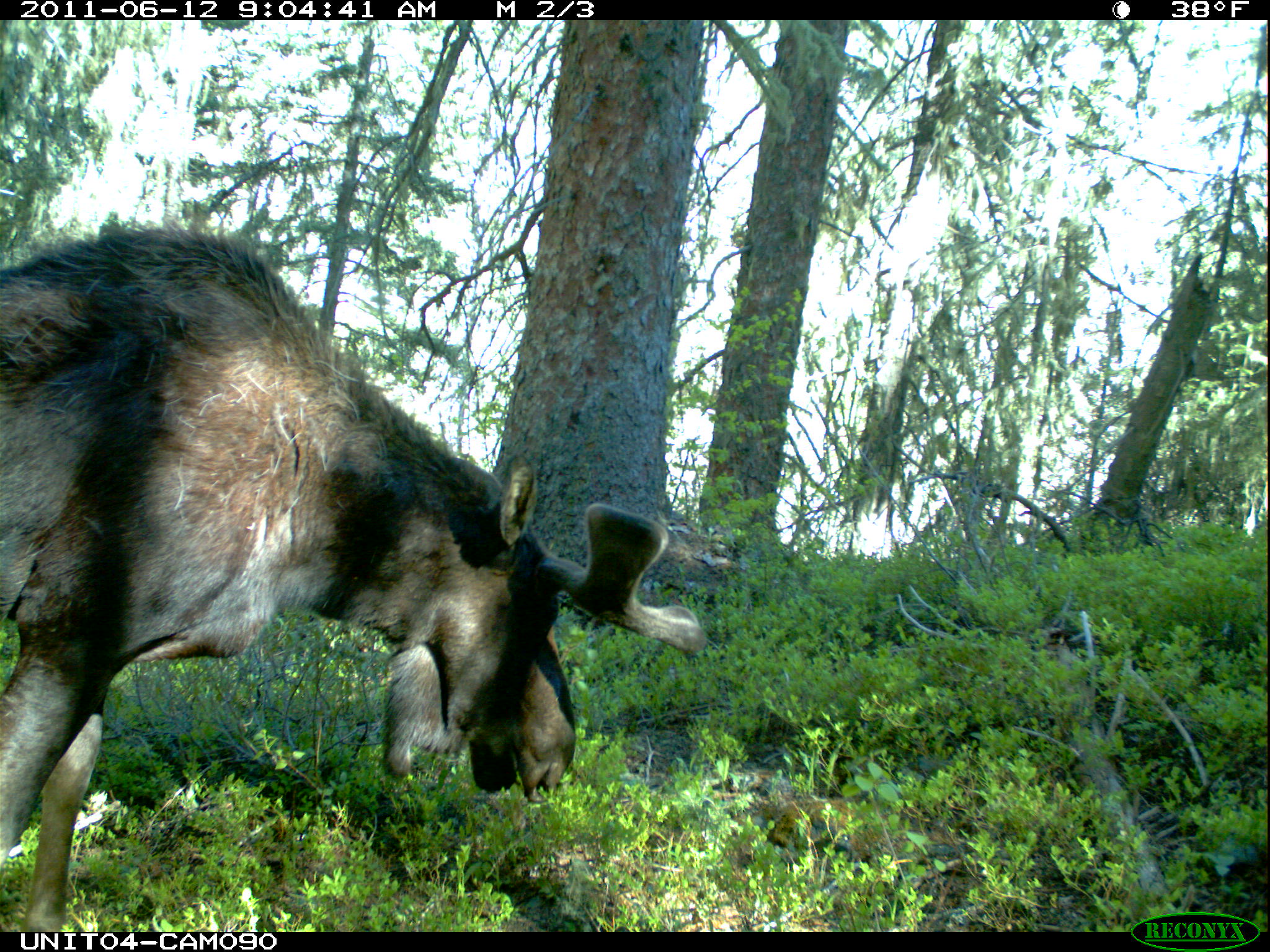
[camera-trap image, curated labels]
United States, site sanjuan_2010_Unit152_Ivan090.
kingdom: Animalia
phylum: Chordata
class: Mammalia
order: Artiodactyla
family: Cervidae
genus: Alces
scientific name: Alces alces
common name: moose